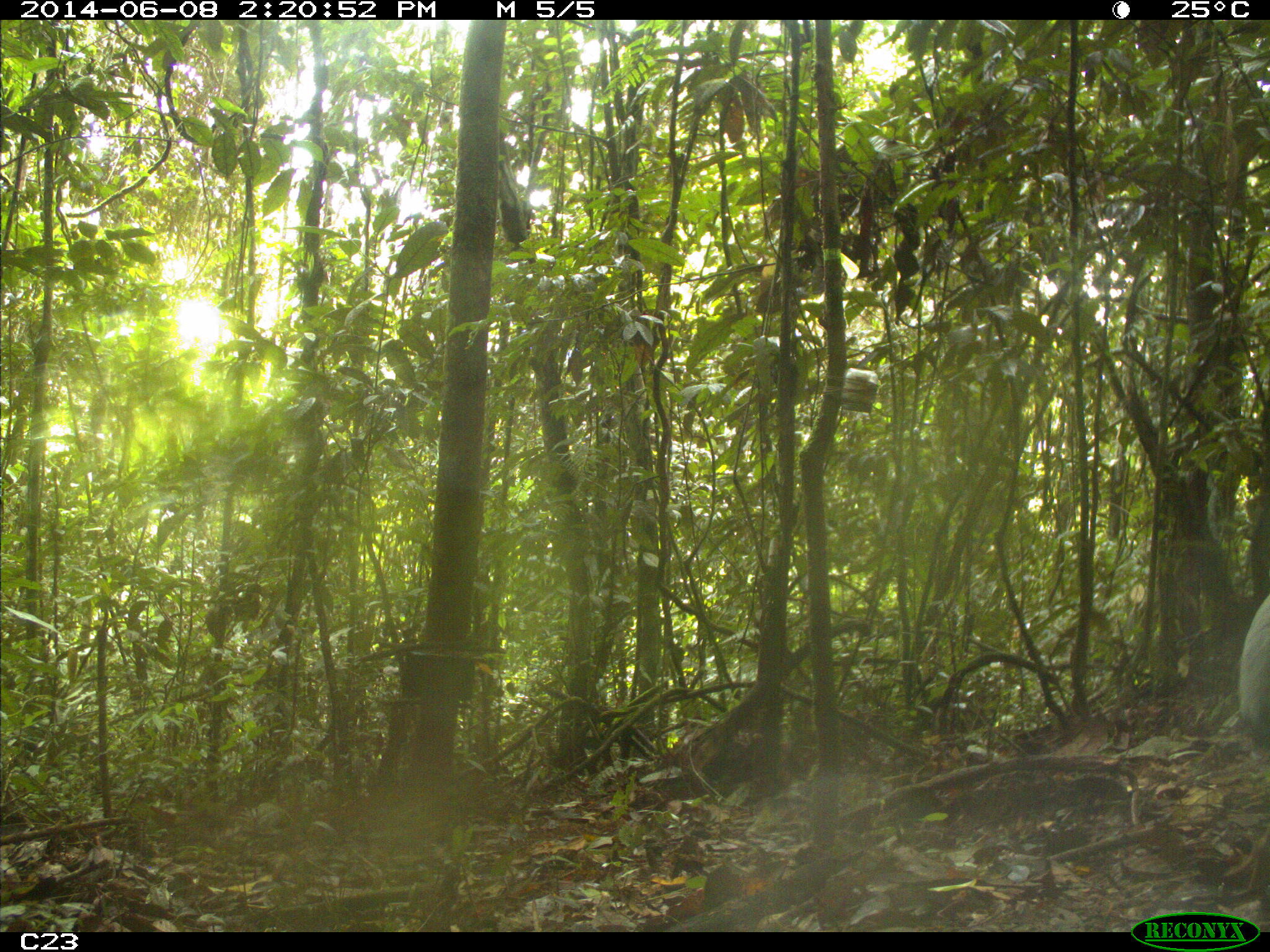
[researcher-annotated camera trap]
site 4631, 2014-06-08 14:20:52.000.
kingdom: Animalia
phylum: Chordata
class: Aves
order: Gruiformes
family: Psophiidae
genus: Psophia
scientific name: Psophia crepitans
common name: gray-winged trumpeter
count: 3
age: adult